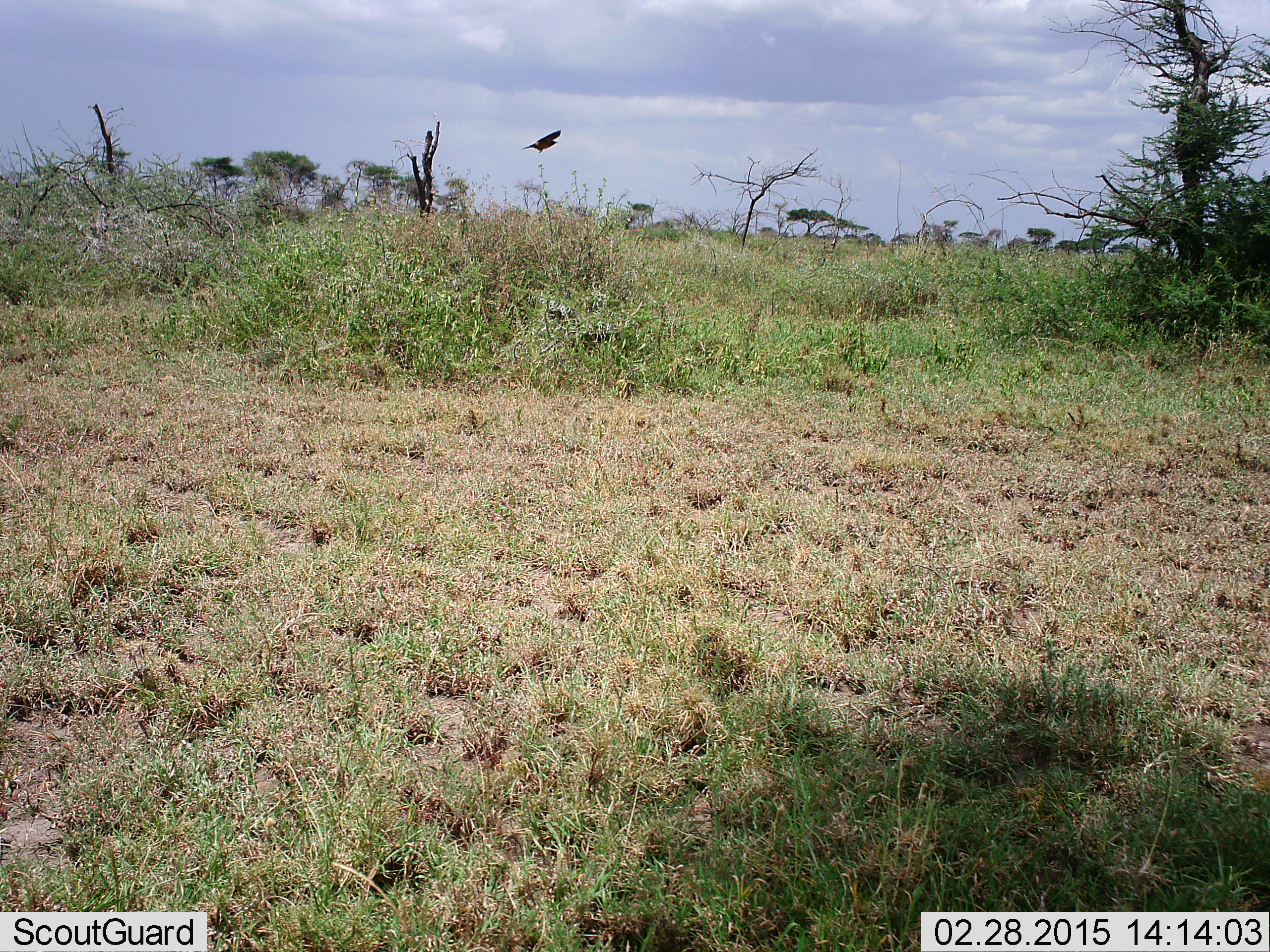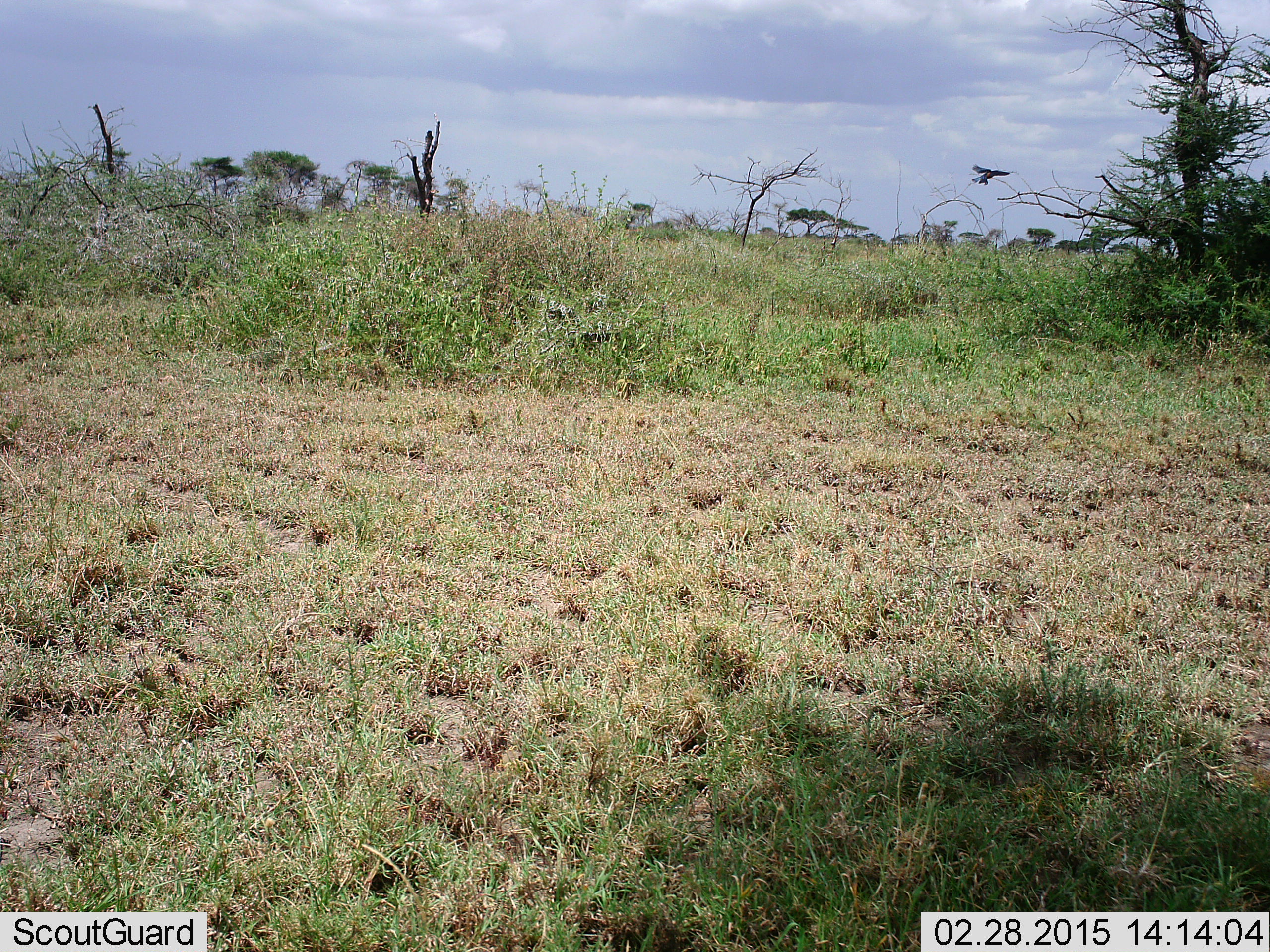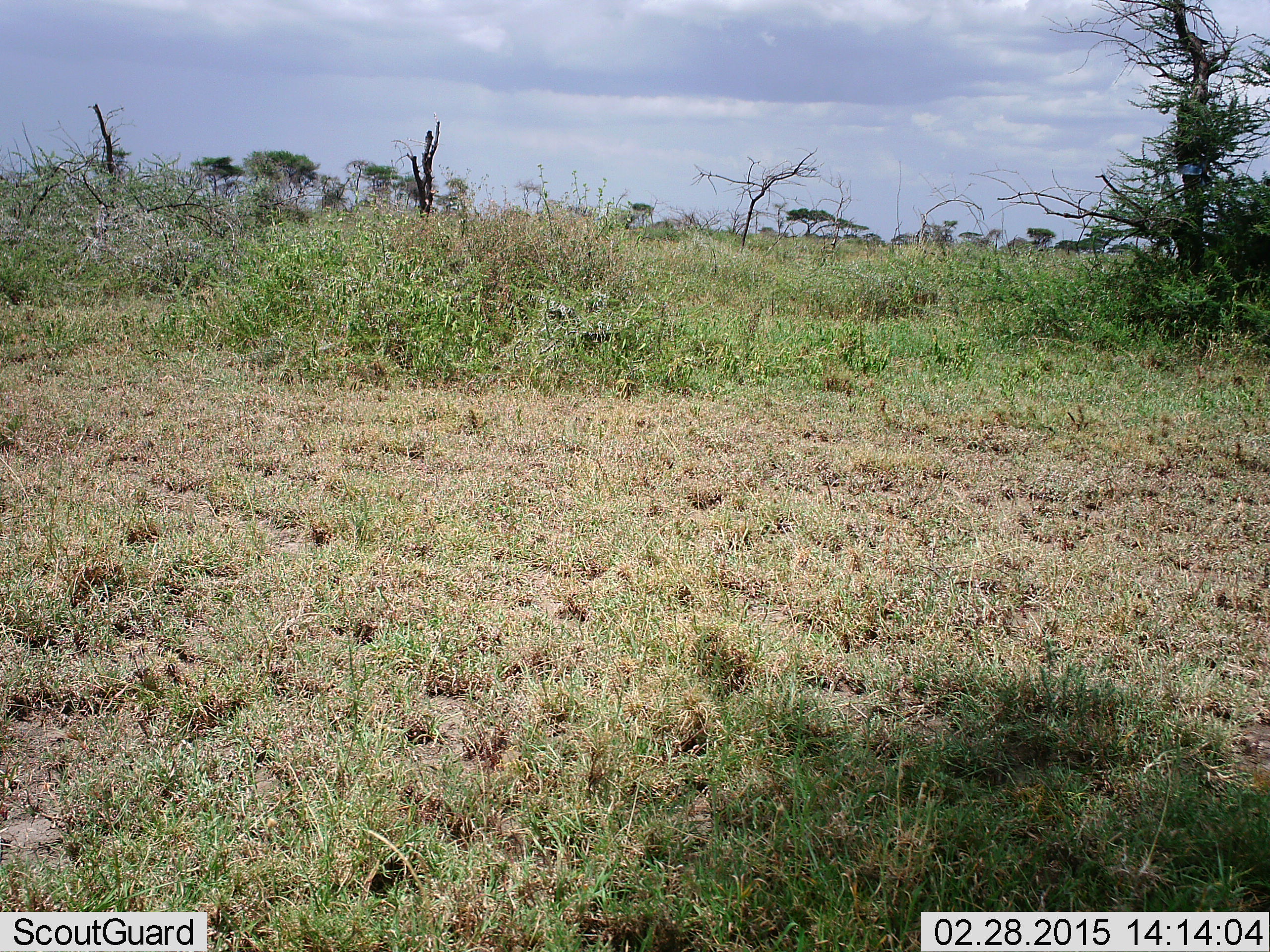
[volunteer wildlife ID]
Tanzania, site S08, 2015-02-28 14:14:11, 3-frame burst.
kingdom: Animalia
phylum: Chordata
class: Aves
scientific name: Aves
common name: bird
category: otherbird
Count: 1.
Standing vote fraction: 0%.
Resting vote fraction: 10%.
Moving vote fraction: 100%.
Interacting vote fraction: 0%.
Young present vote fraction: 0%.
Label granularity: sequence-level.